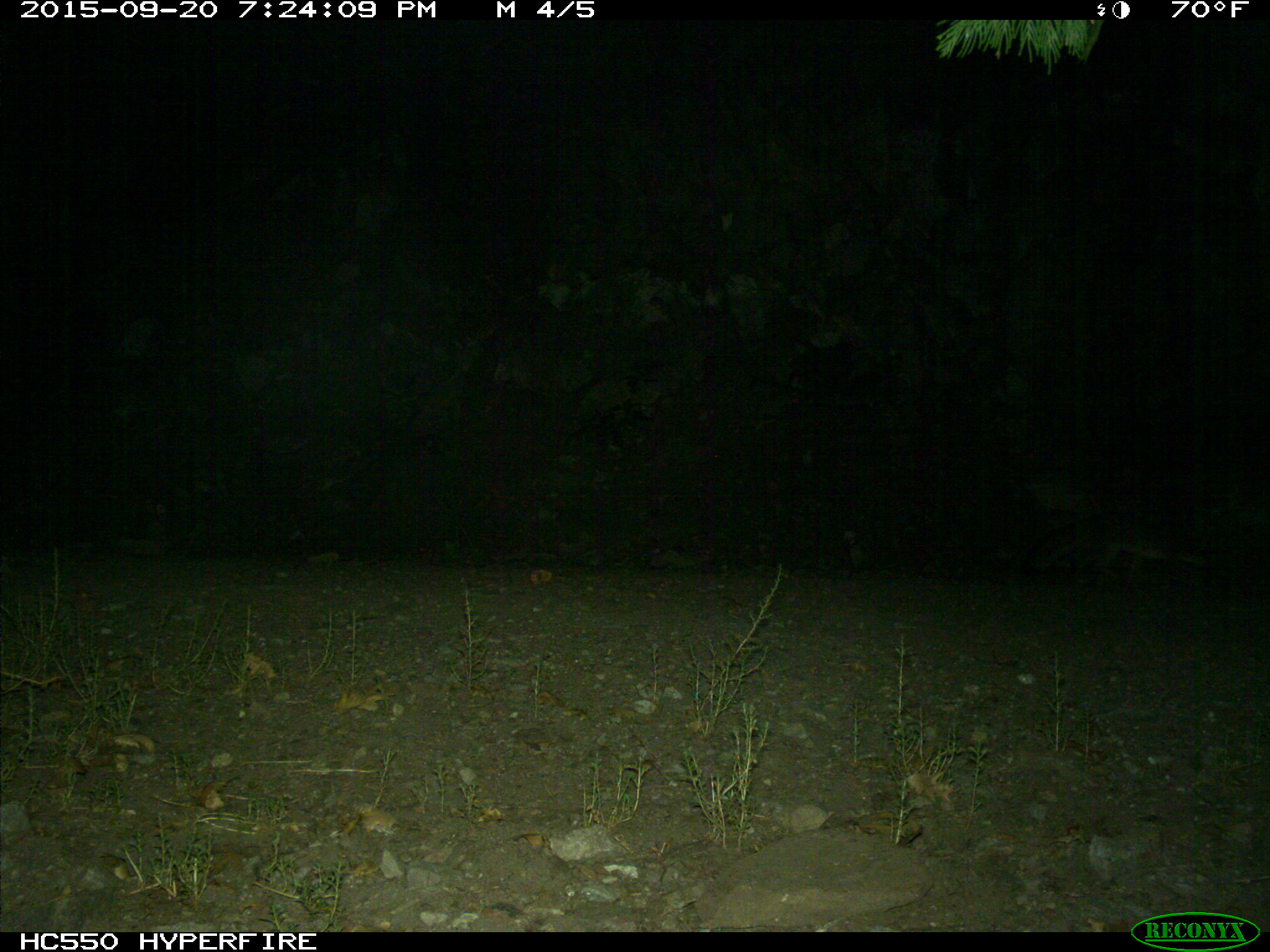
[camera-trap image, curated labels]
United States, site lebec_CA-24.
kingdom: Animalia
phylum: Chordata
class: Mammalia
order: Carnivora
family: Canidae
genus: Urocyon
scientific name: Urocyon cinereoargenteus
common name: gray fox